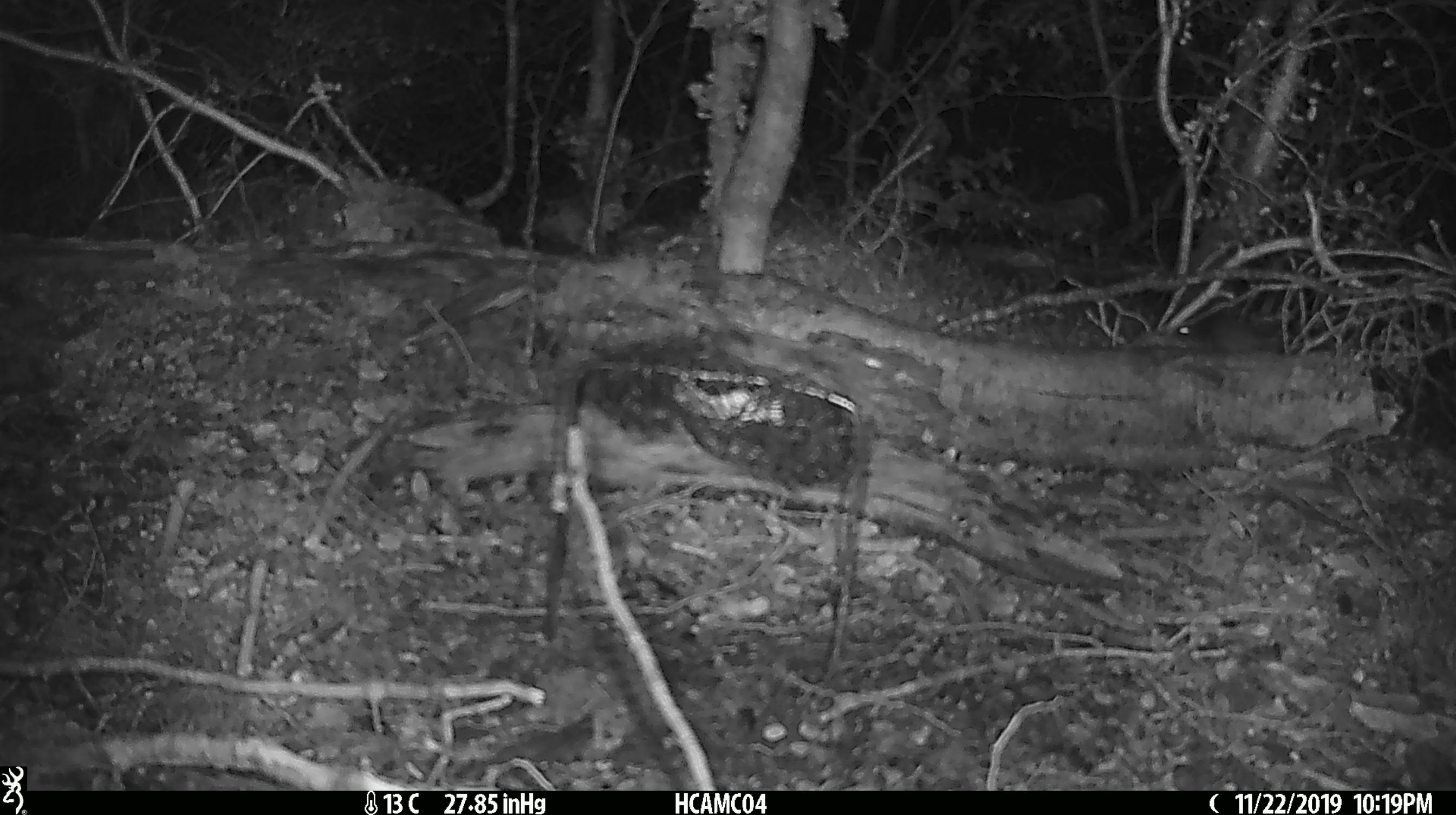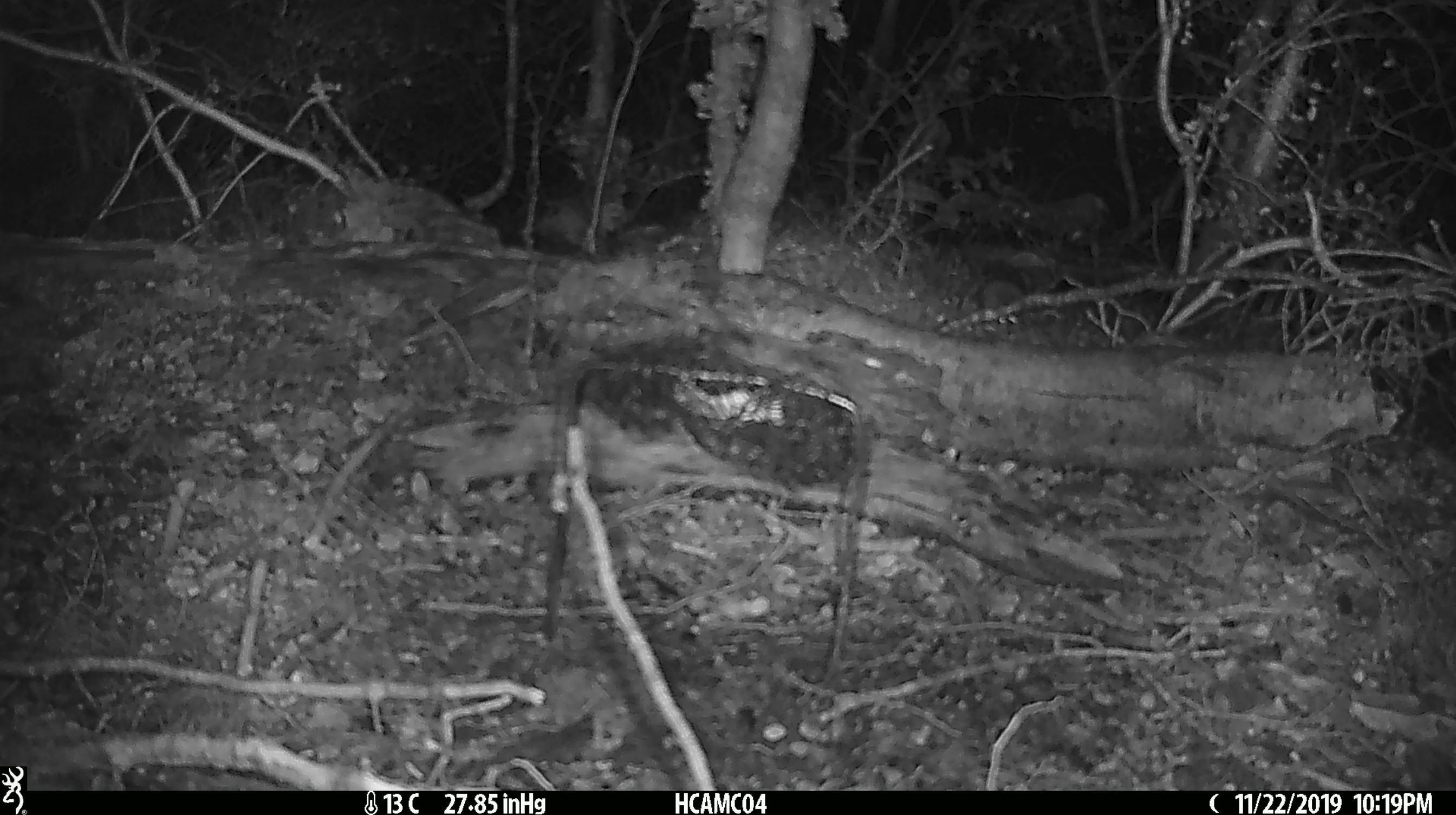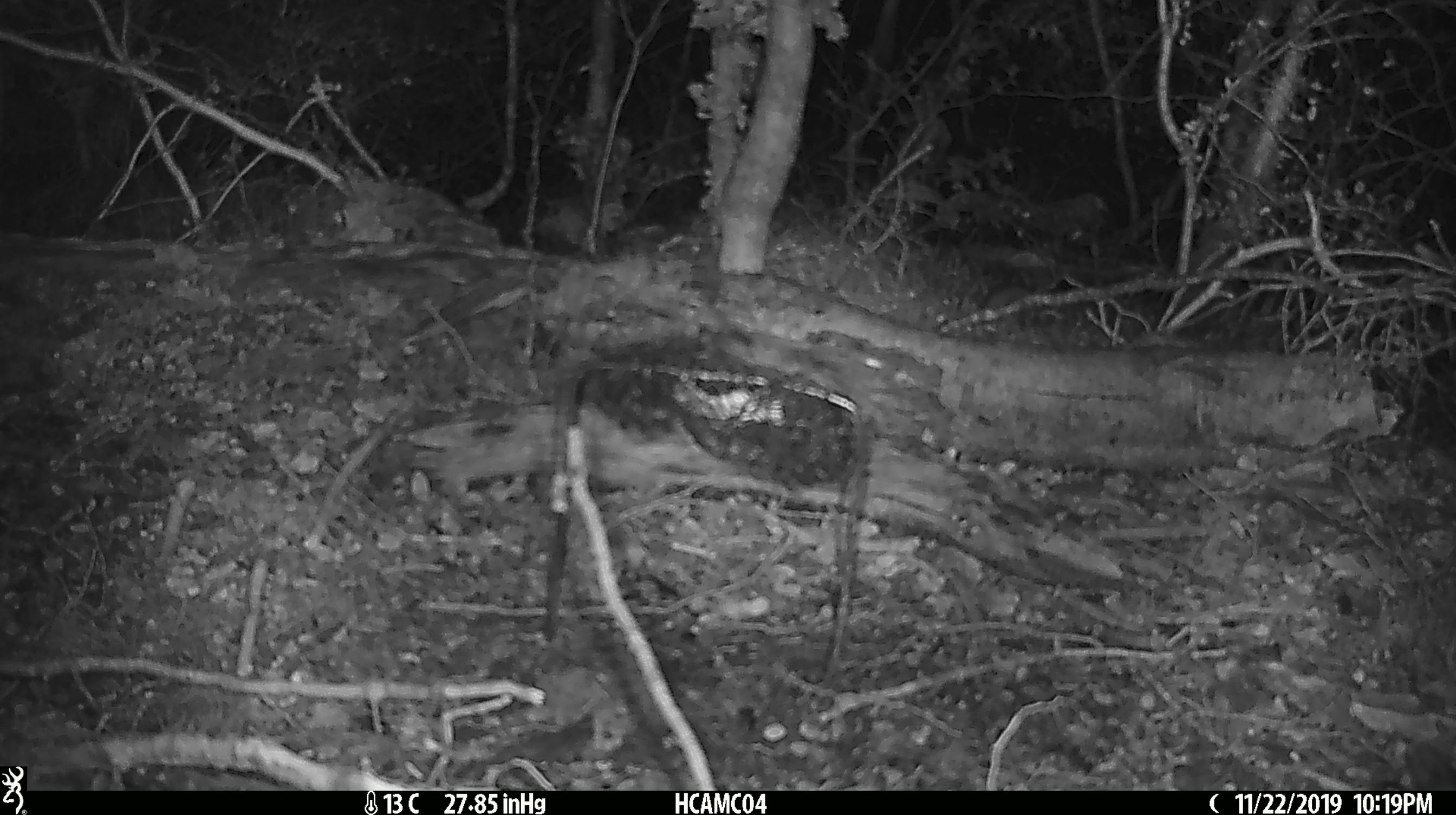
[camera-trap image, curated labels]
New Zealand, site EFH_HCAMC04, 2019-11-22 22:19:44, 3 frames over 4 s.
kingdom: Animalia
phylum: Chordata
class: Mammalia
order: Rodentia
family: Muridae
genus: Mus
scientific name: Mus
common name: mouse